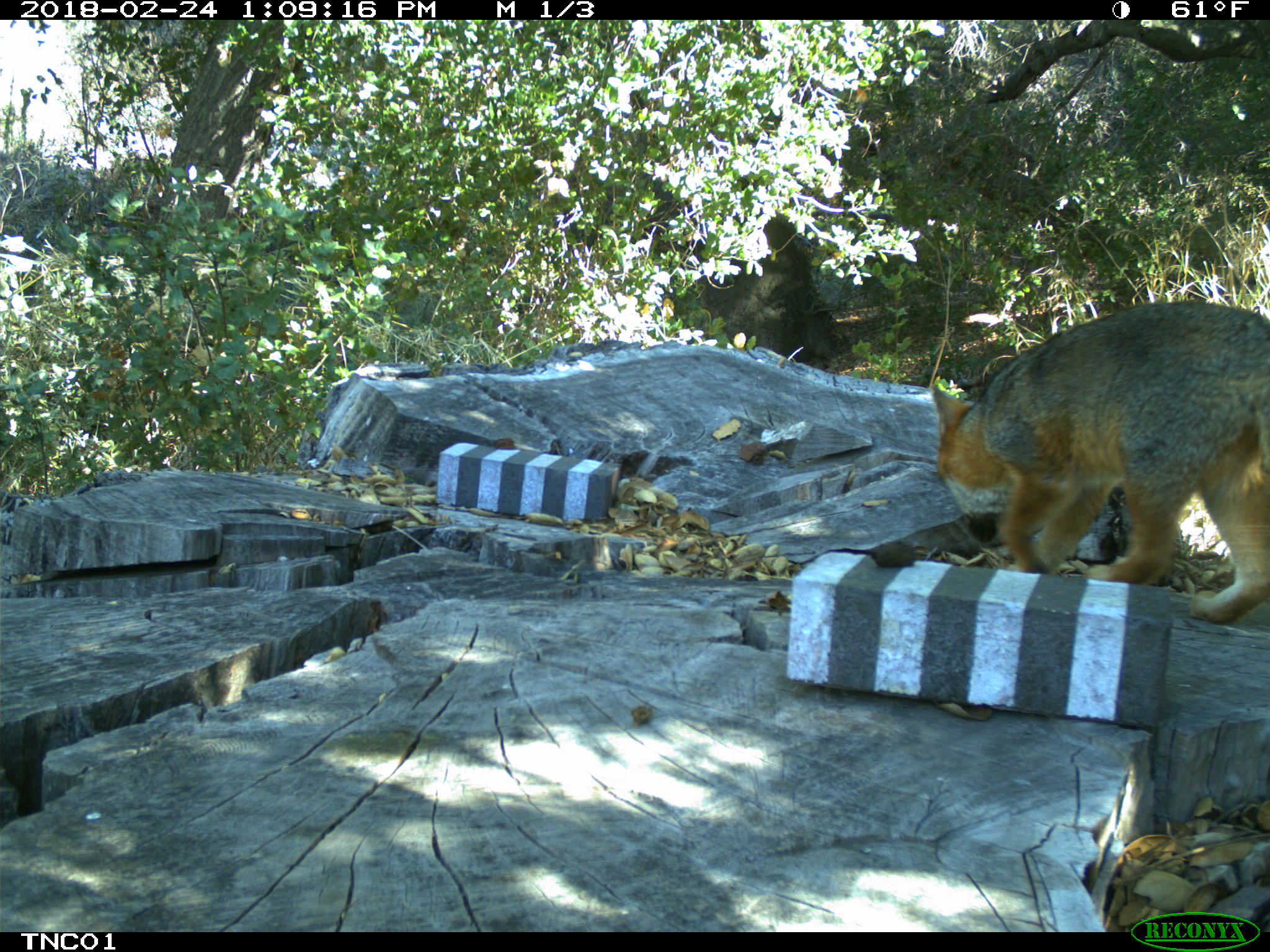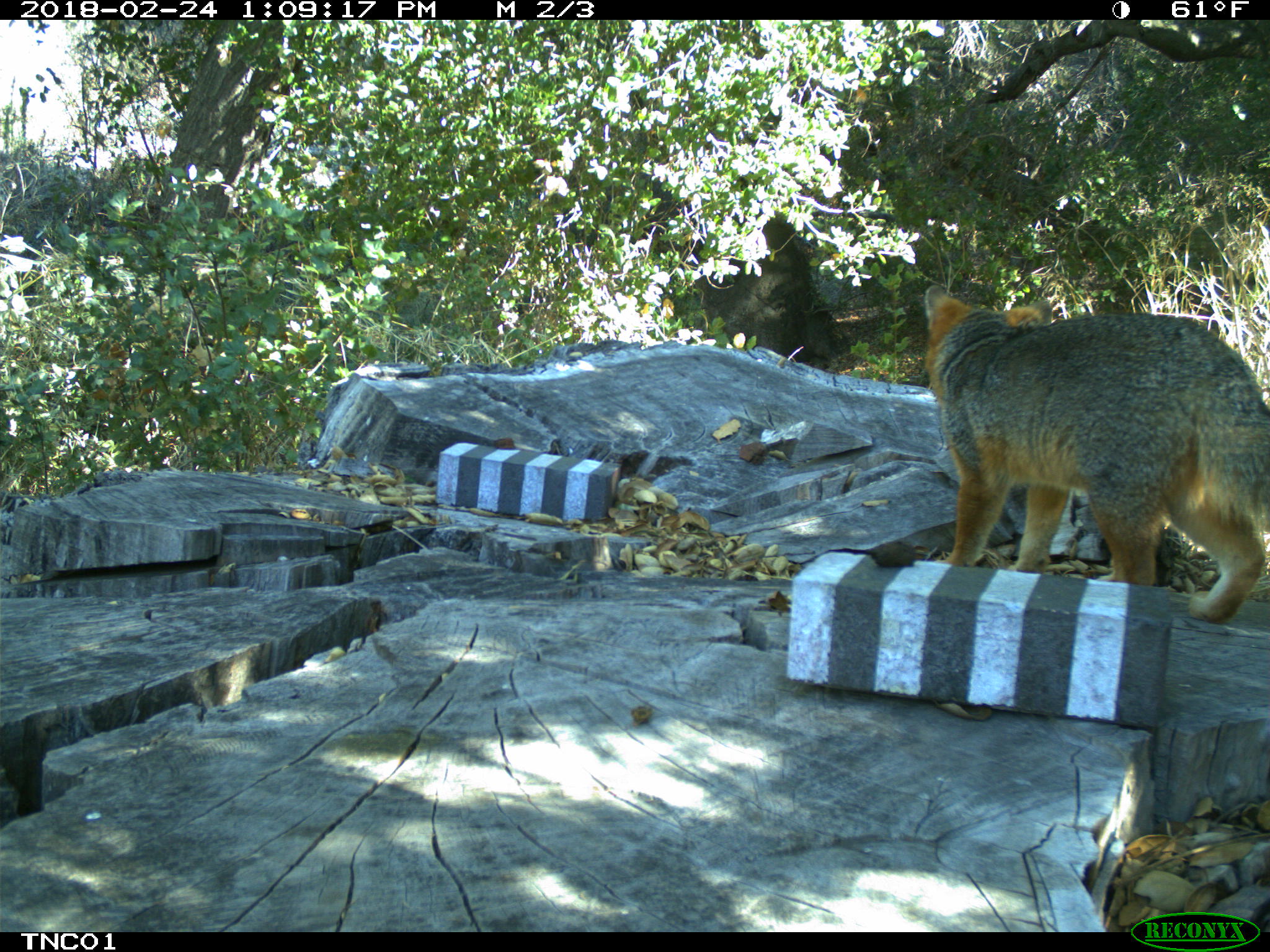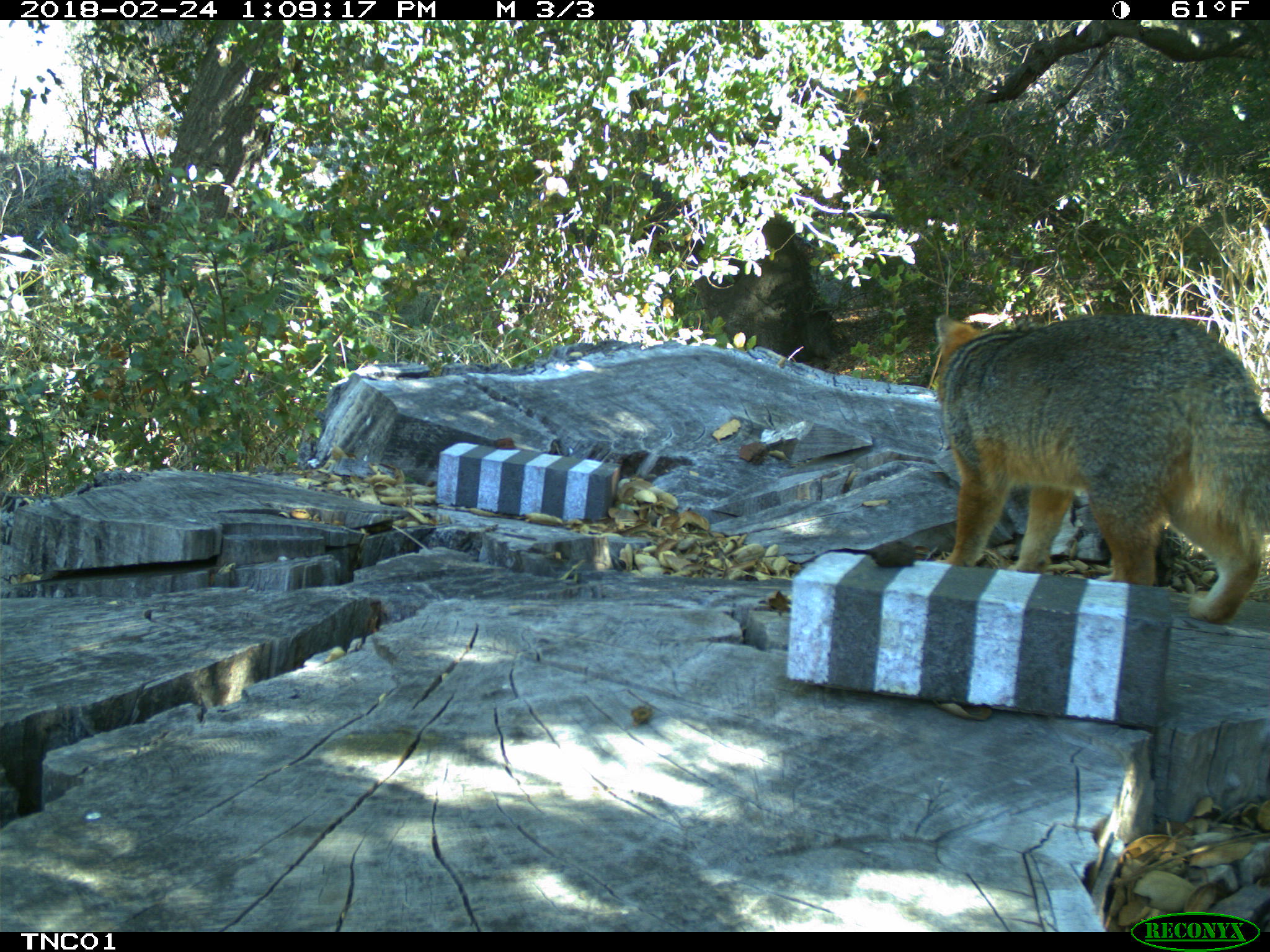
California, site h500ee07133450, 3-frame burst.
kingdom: Animalia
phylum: Chordata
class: Mammalia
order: Carnivora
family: Canidae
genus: Urocyon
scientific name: Urocyon littoralis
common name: island fox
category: fox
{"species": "fox (island fox) (Urocyon littoralis)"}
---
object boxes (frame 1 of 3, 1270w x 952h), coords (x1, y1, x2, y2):
fox: (933, 301, 1269, 619)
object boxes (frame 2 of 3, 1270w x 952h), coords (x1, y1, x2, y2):
fox: (923, 282, 1269, 622)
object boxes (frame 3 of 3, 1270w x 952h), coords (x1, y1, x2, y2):
fox: (933, 312, 1269, 623)